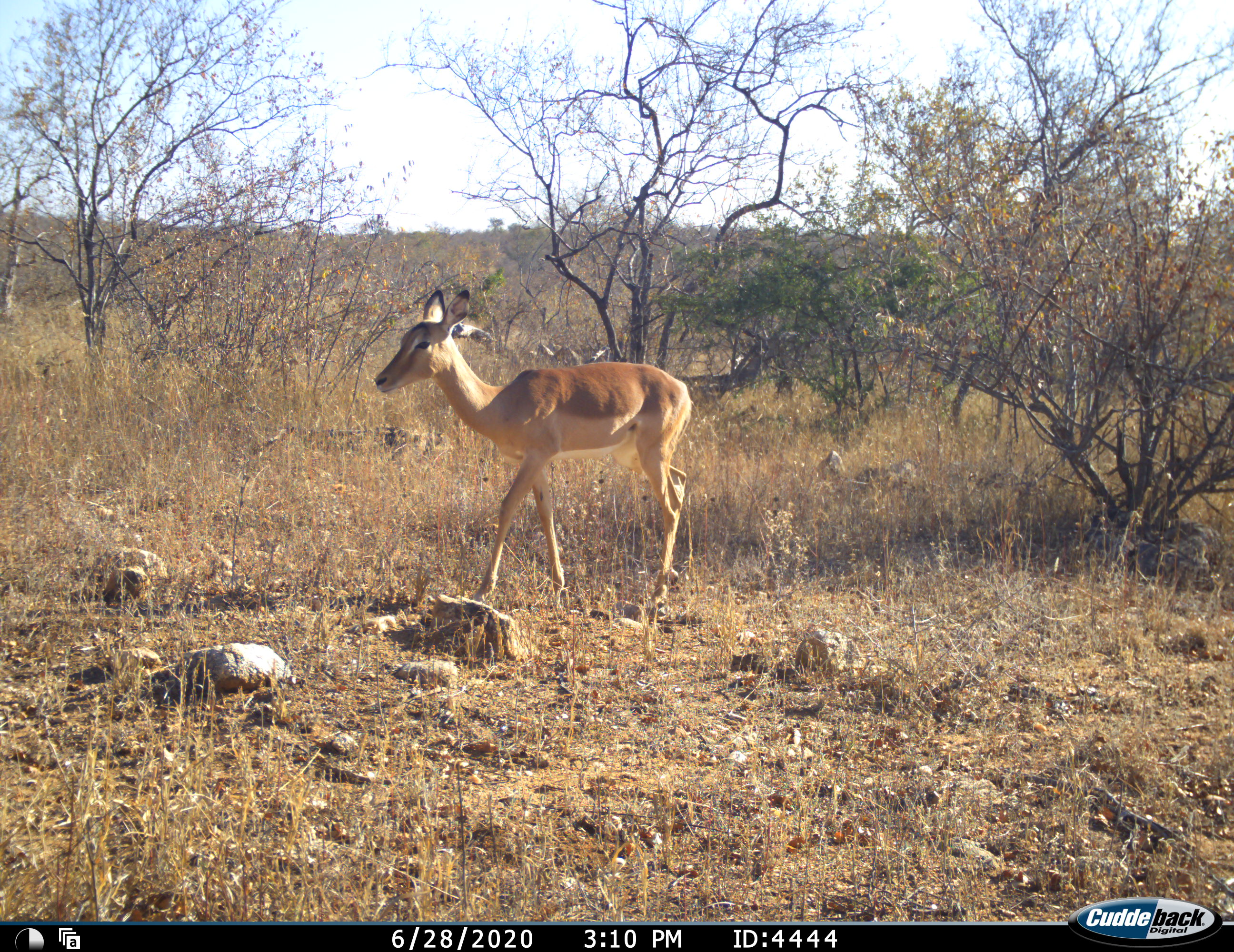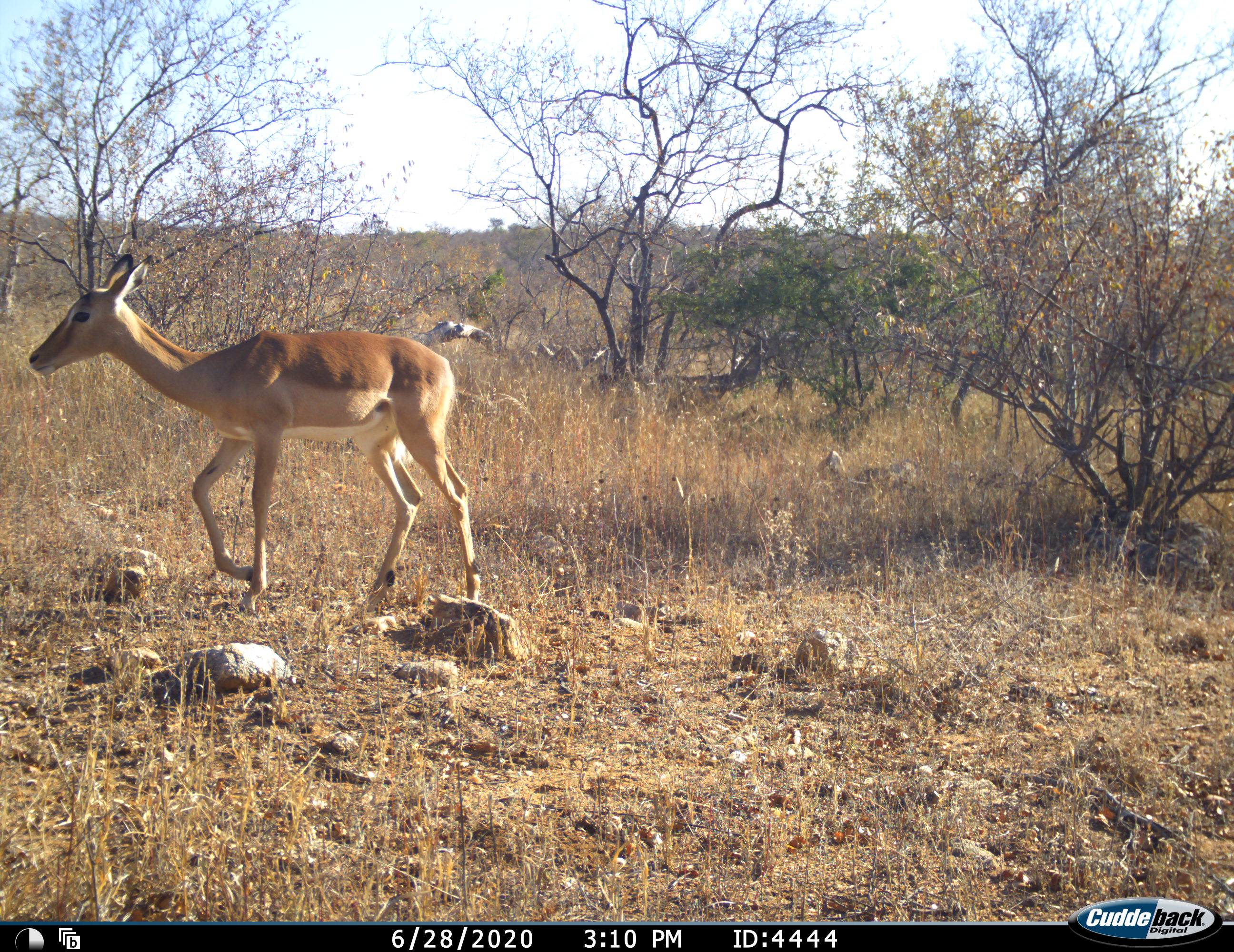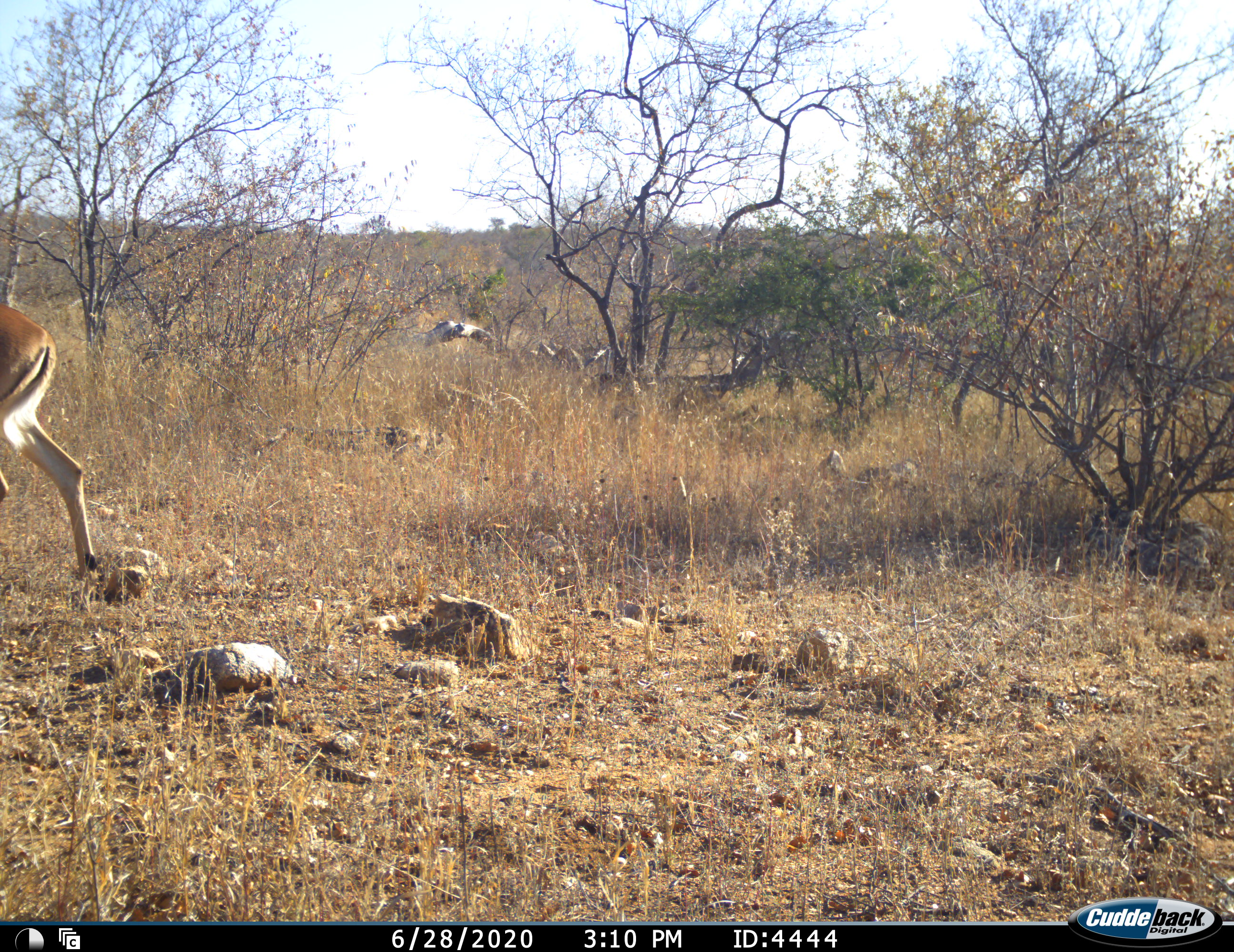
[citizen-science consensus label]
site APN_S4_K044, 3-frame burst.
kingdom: Animalia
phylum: Chordata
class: Mammalia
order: Artiodactyla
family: Bovidae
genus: Aepyceros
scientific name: Aepyceros melampus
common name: impala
Impala (Aepyceros melampus), count 1. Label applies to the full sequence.